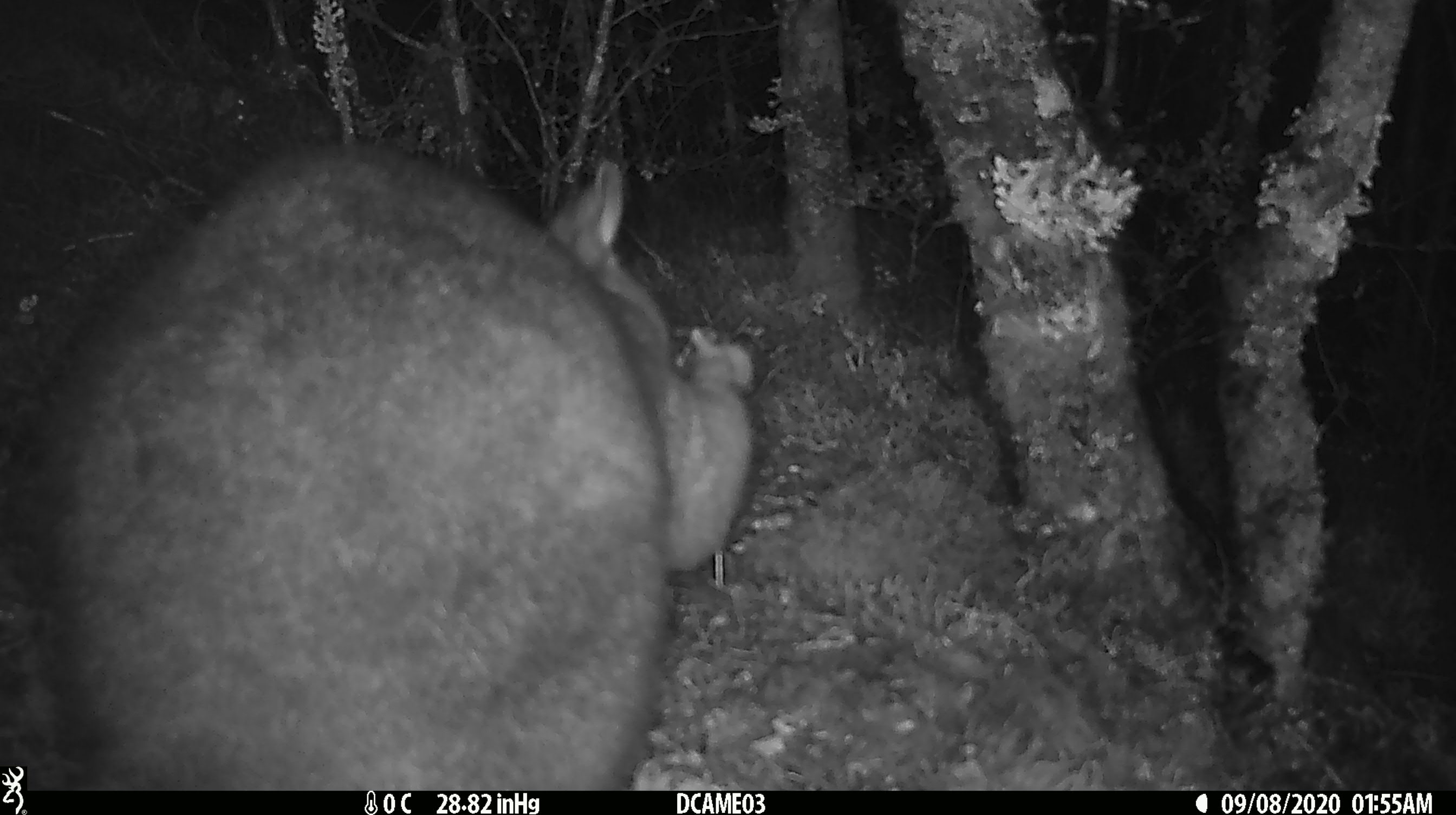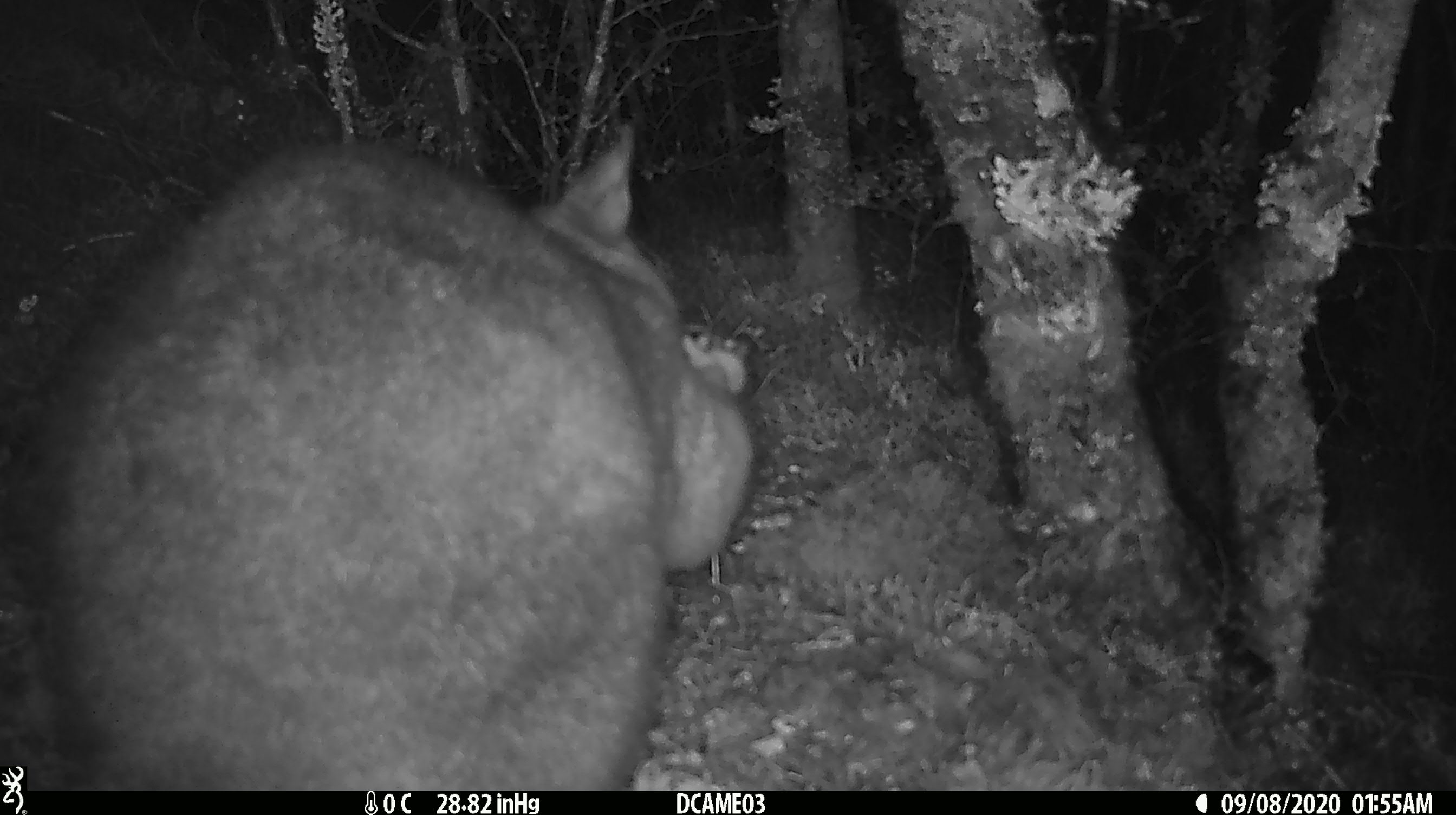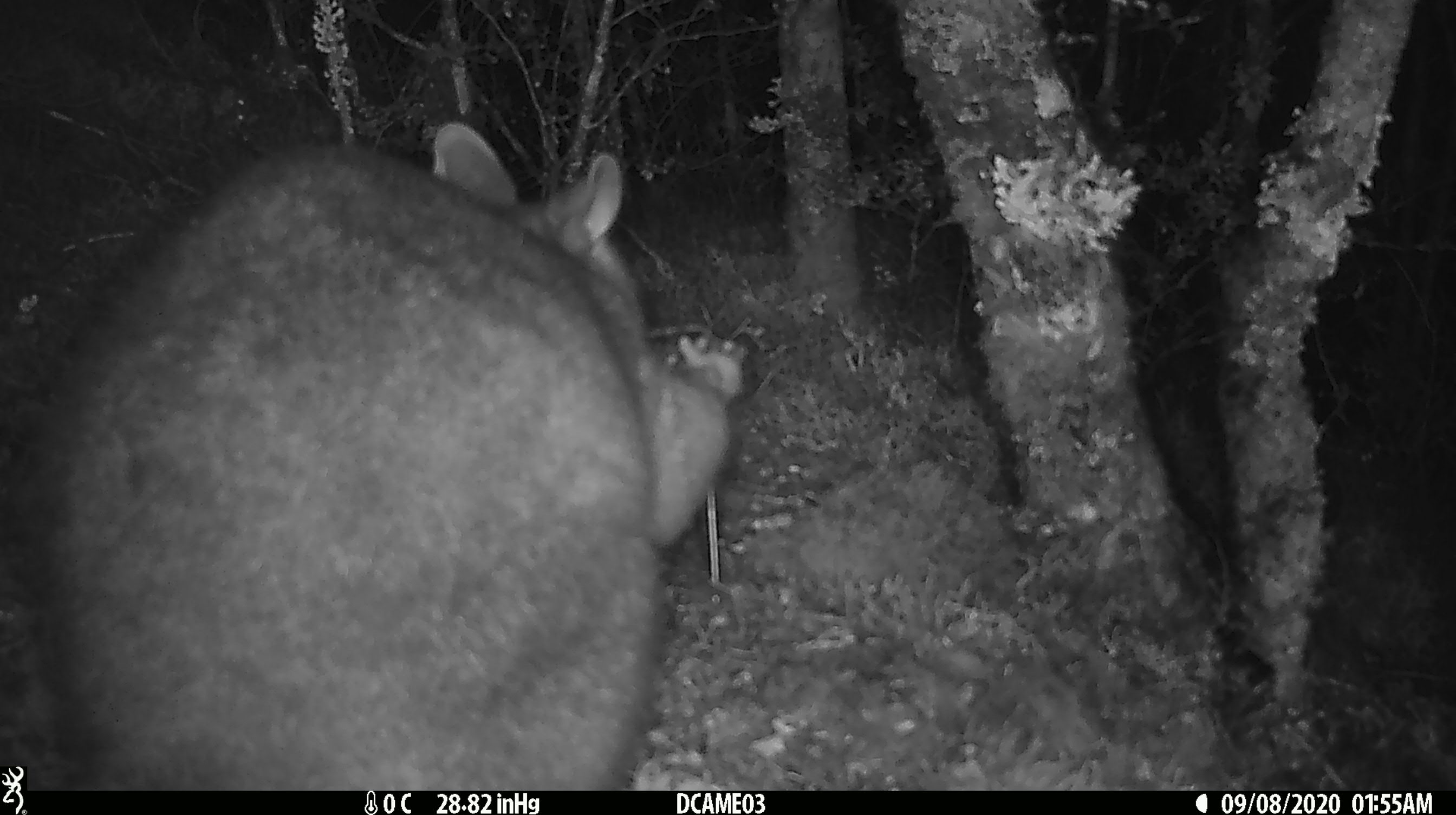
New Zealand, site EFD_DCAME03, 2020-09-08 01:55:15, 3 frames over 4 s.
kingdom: Animalia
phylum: Chordata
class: Mammalia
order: Diprotodontia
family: Phalangeridae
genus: Trichosurus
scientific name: Trichosurus vulpecula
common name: common brushtail possum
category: possum